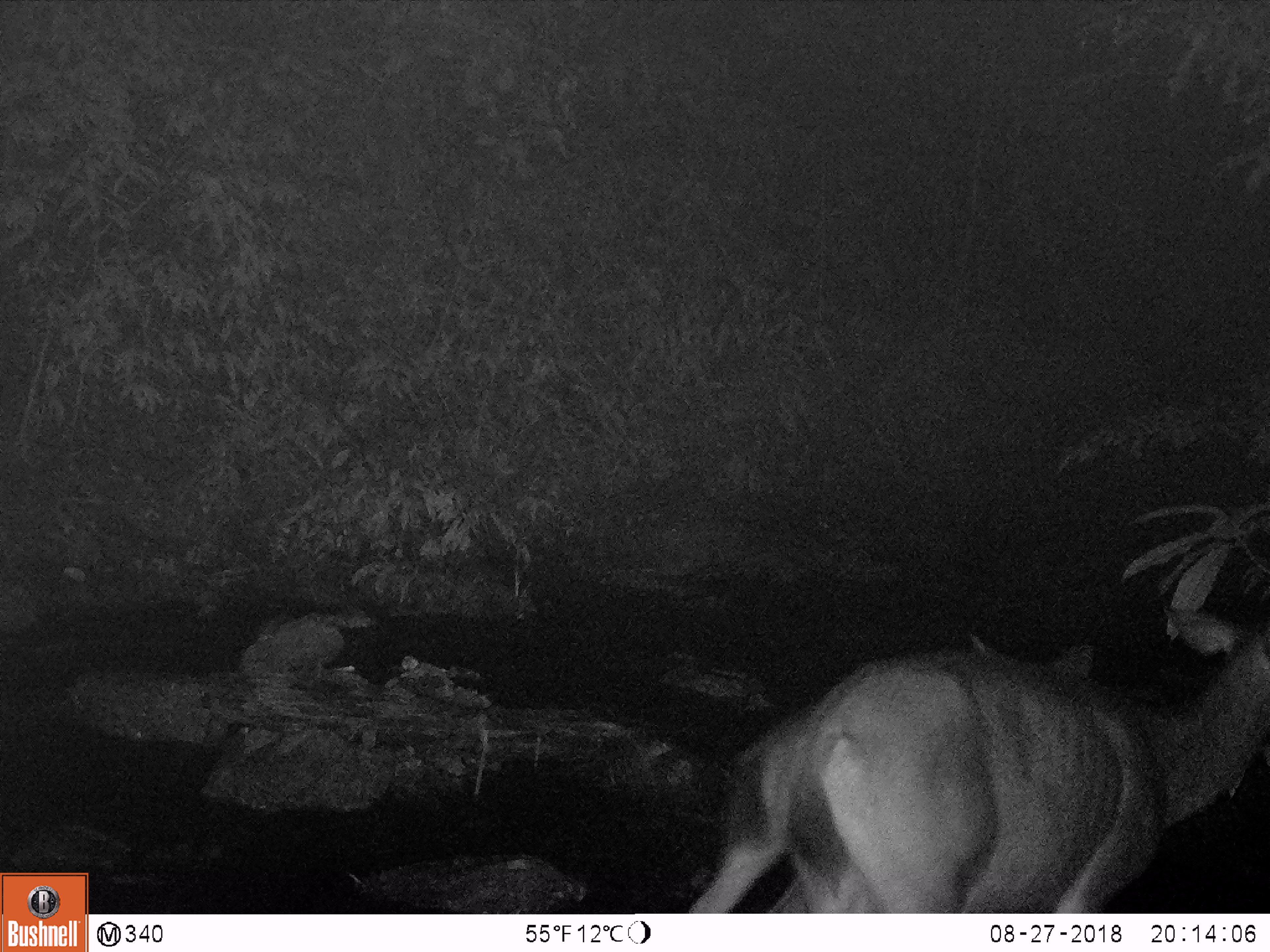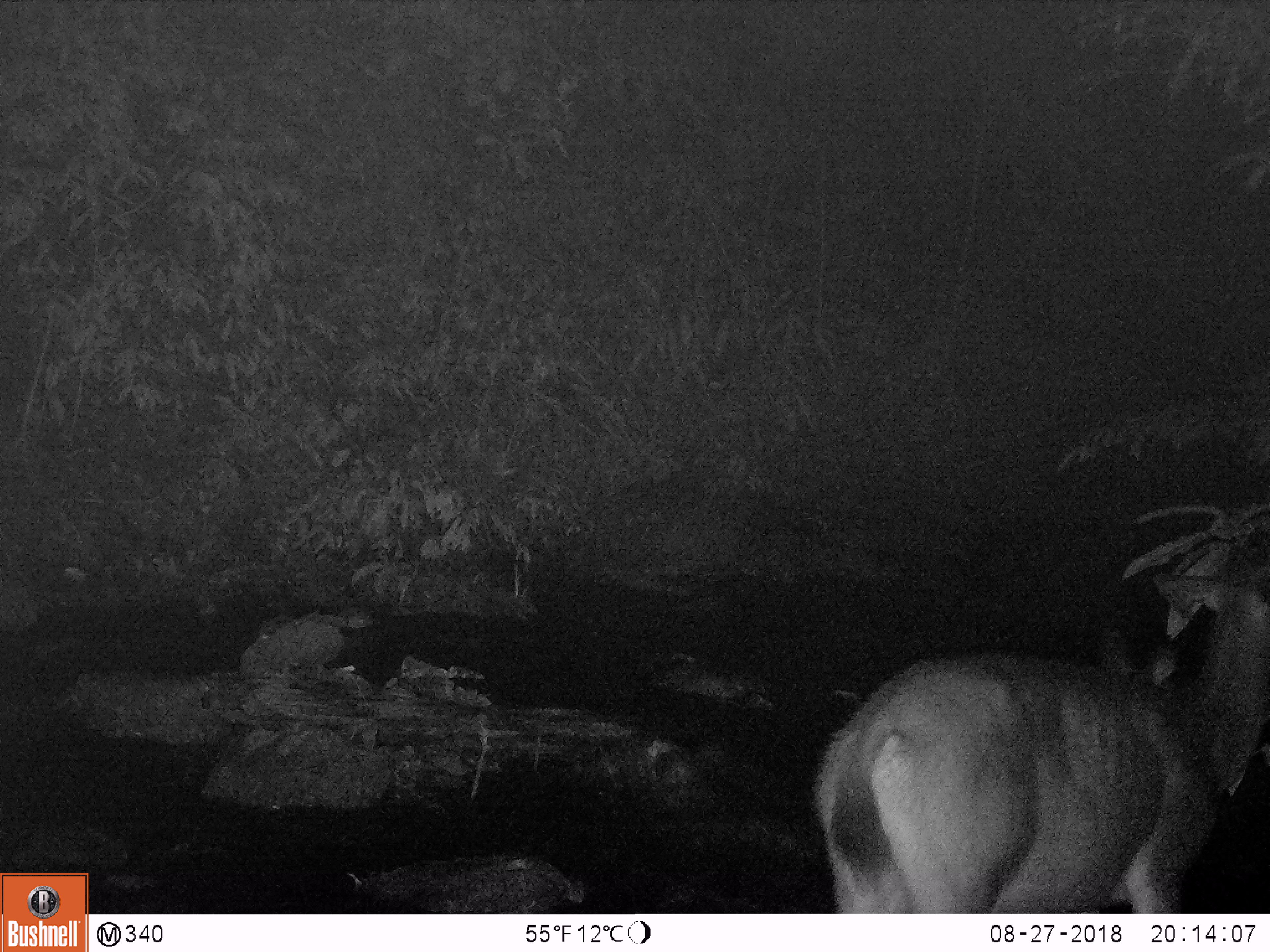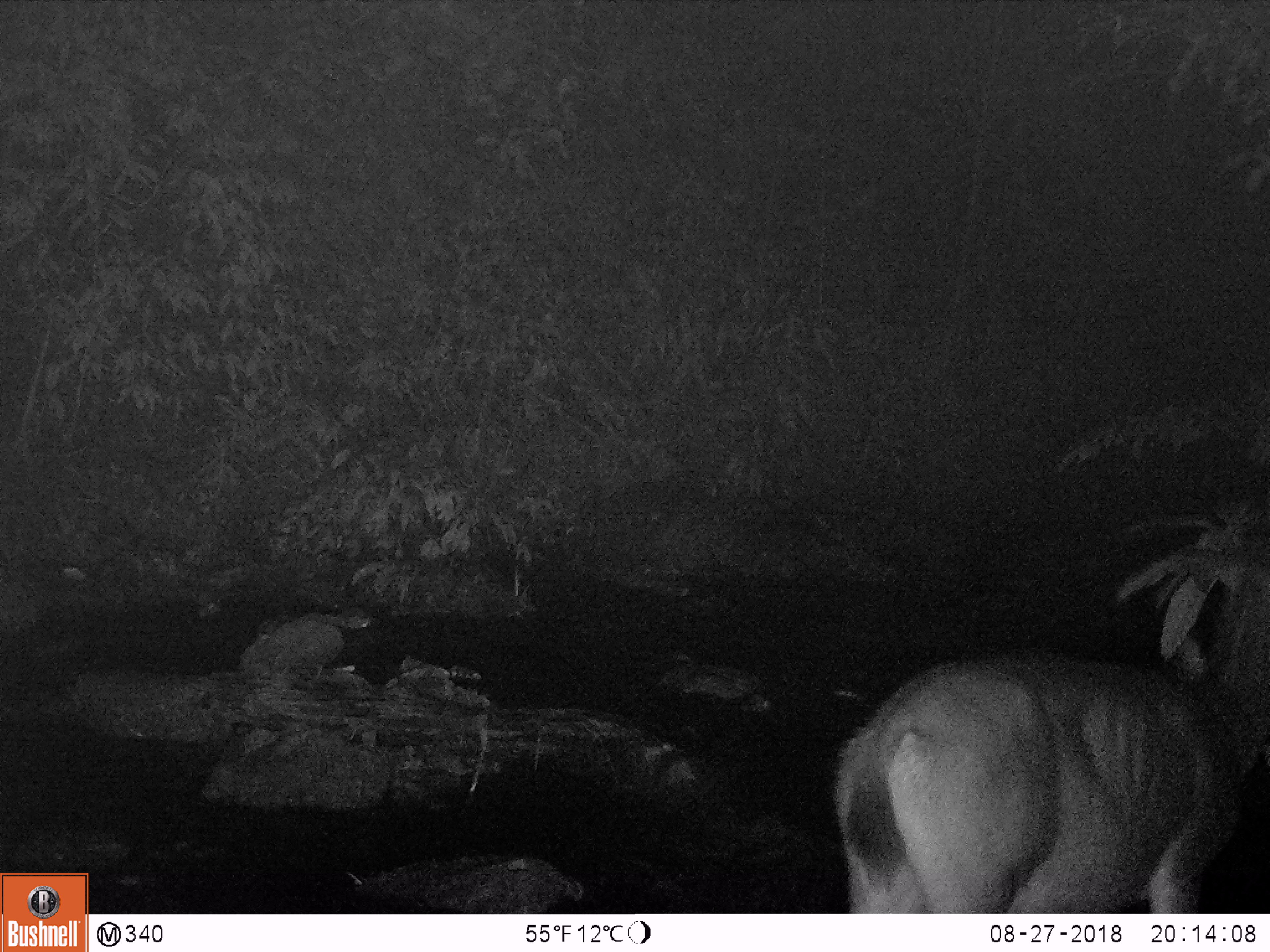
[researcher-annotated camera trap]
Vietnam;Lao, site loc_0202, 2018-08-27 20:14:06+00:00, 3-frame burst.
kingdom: Animalia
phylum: Chordata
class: Mammalia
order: Artiodactyla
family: Cervidae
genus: Rusa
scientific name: Rusa unicolor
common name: sambar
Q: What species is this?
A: Sambar (Rusa unicolor).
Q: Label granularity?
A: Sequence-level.